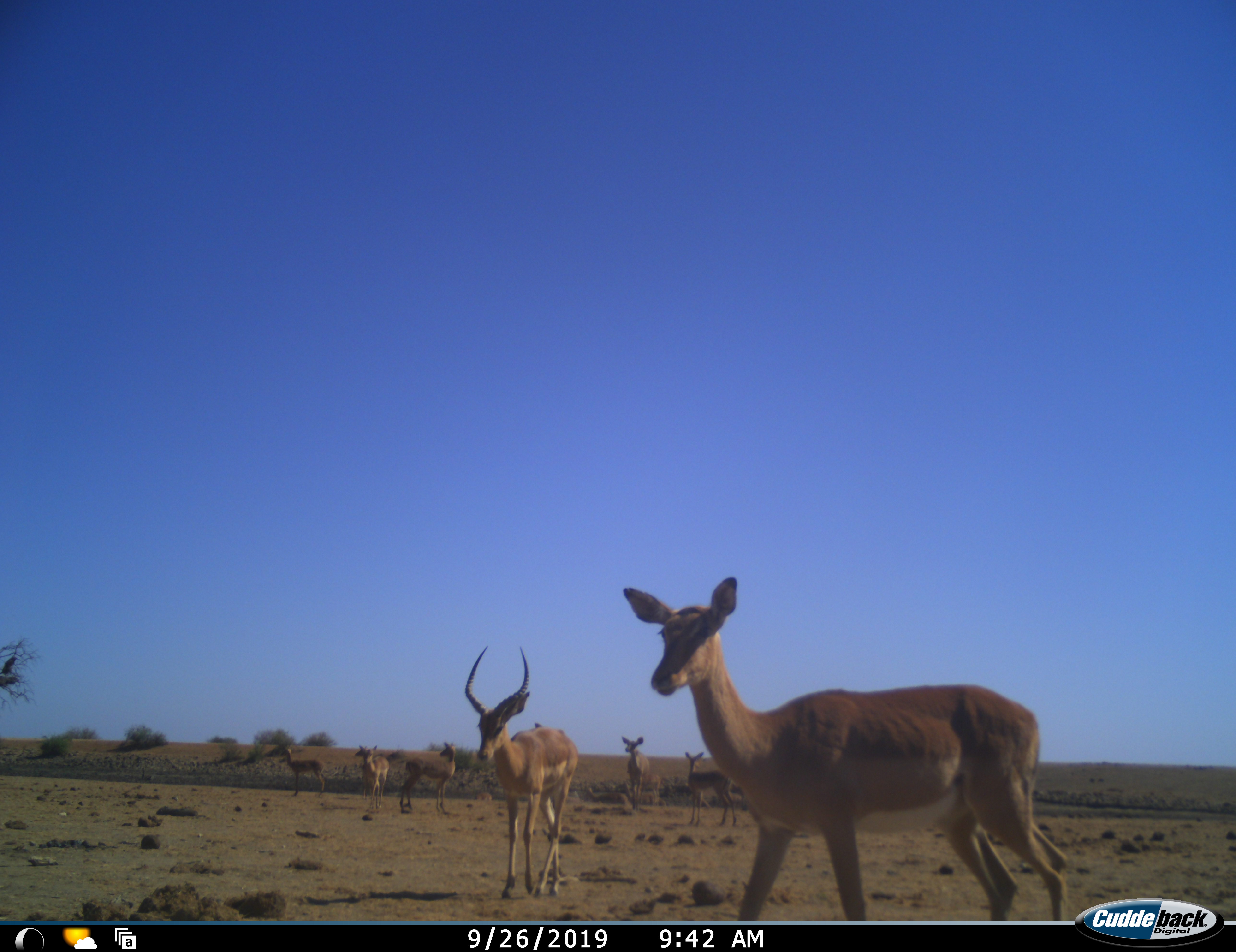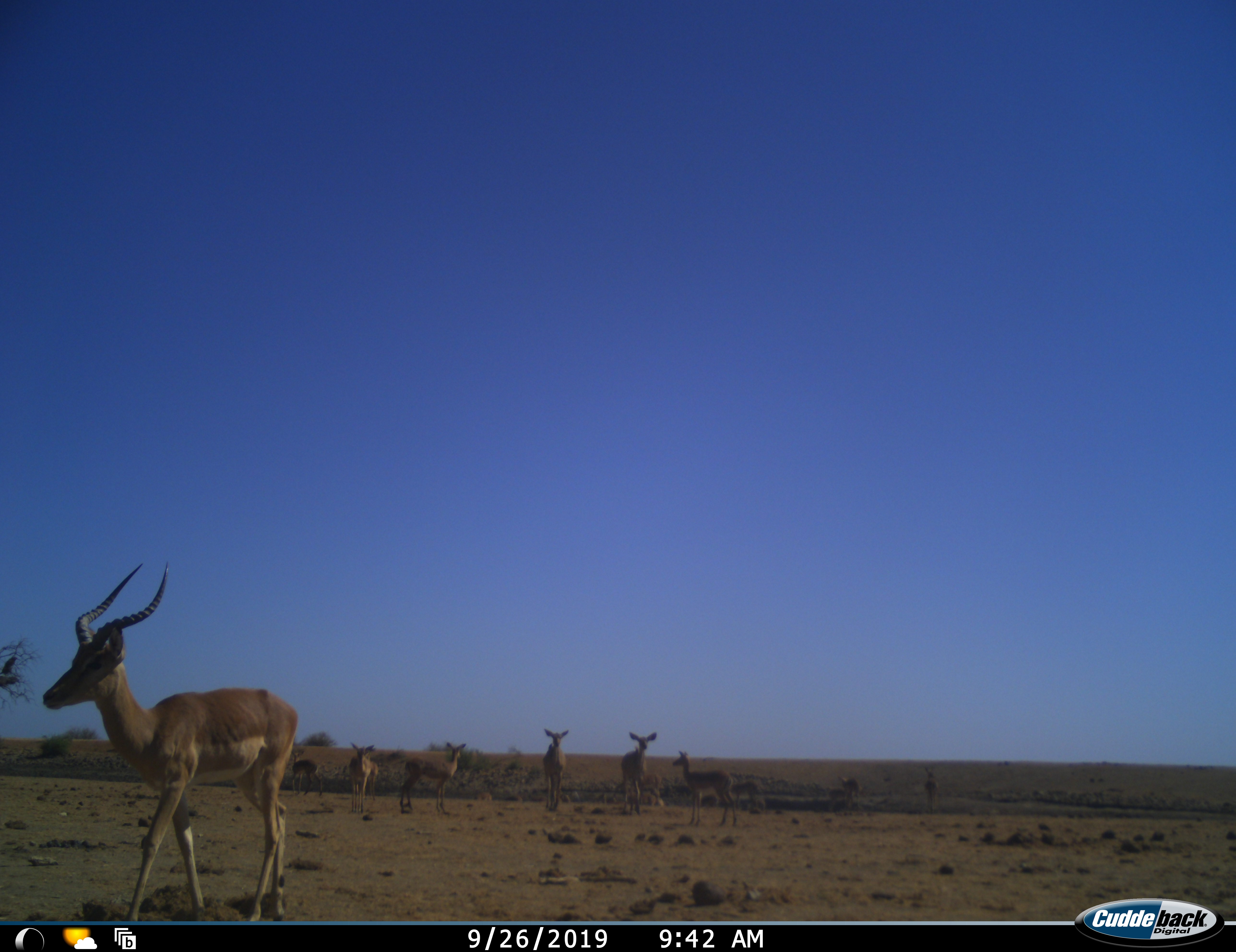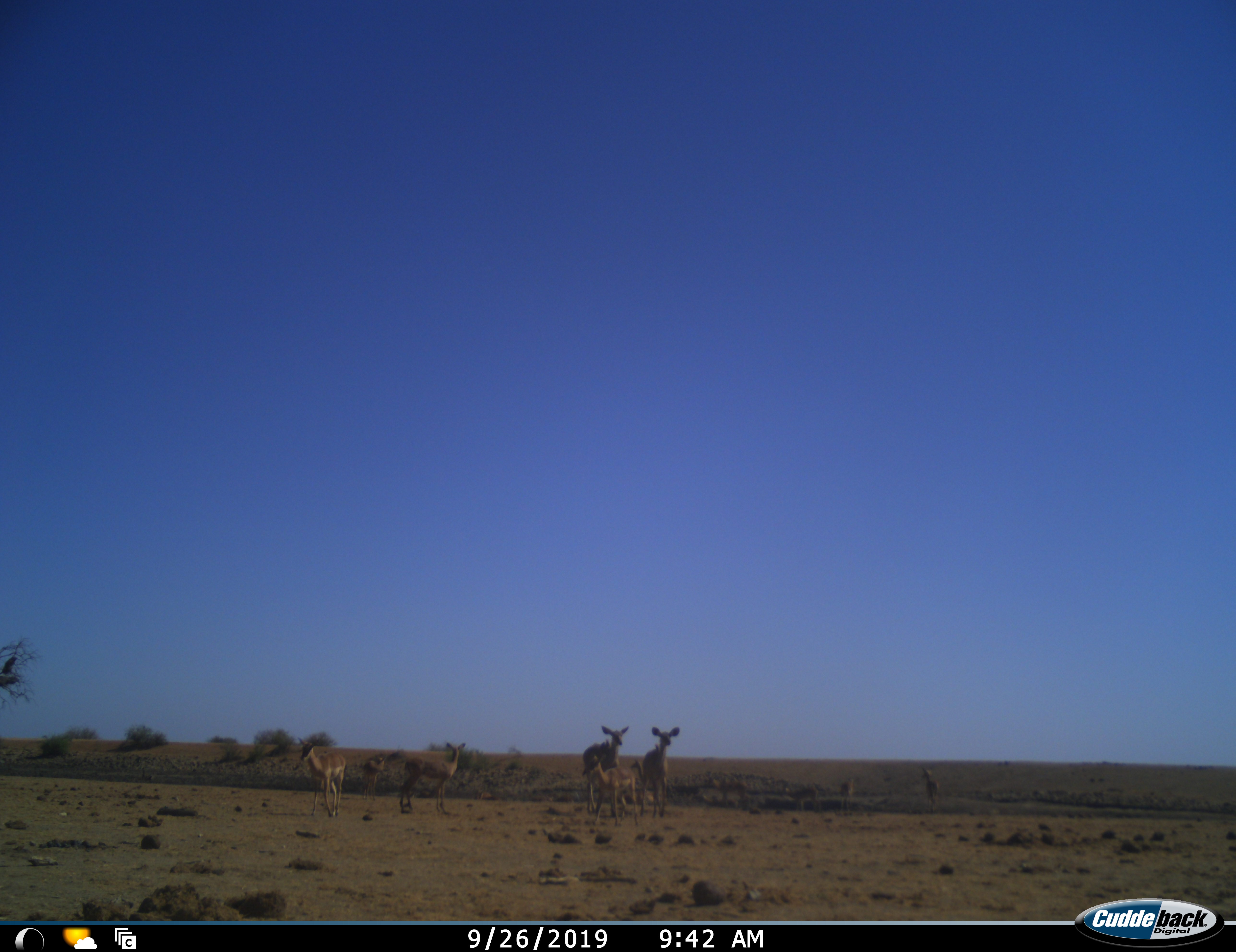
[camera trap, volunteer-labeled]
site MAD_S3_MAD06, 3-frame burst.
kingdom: Animalia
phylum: Chordata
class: Mammalia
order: Artiodactyla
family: Bovidae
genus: Aepyceros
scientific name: Aepyceros melampus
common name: impala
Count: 10.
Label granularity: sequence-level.